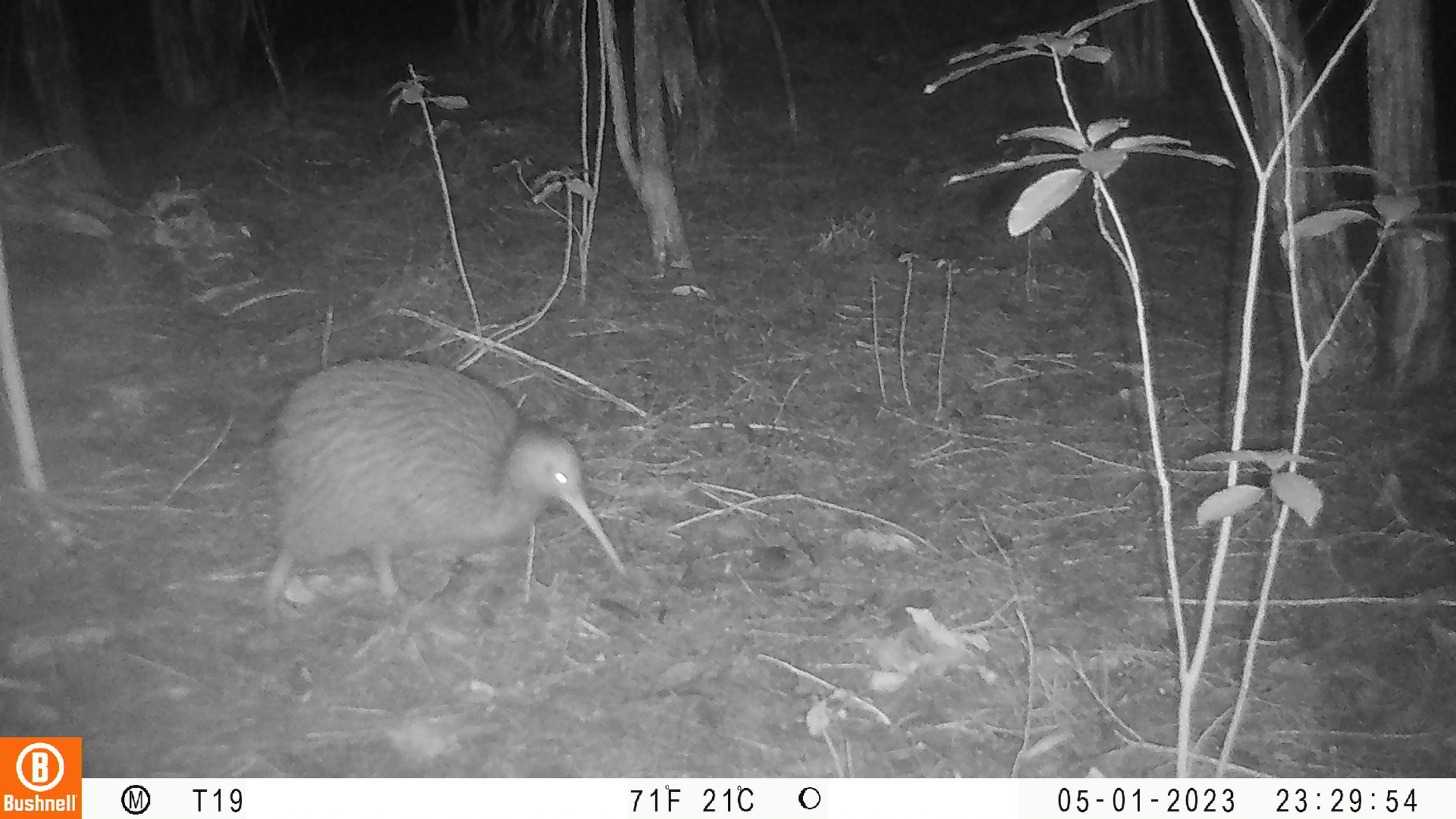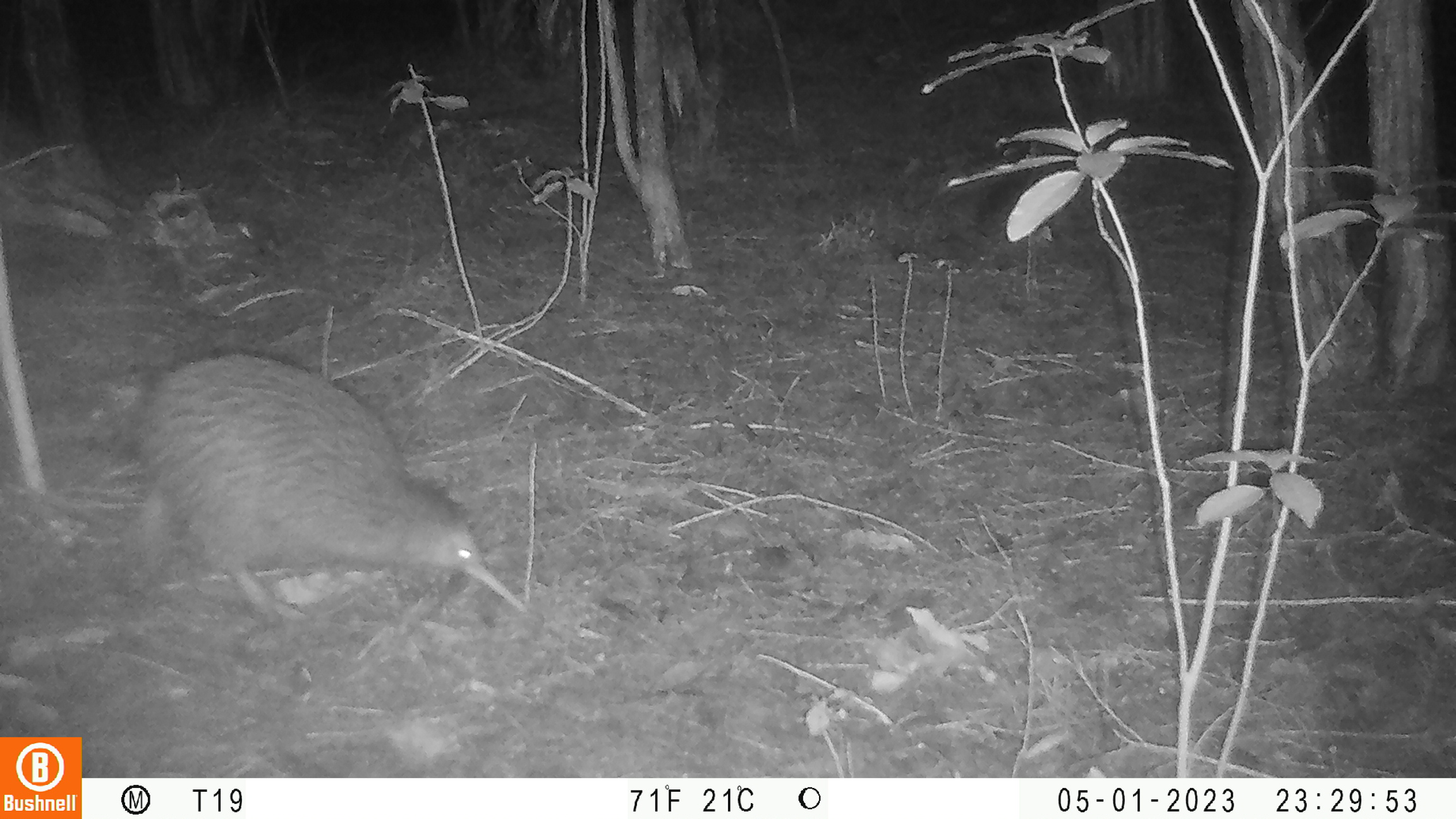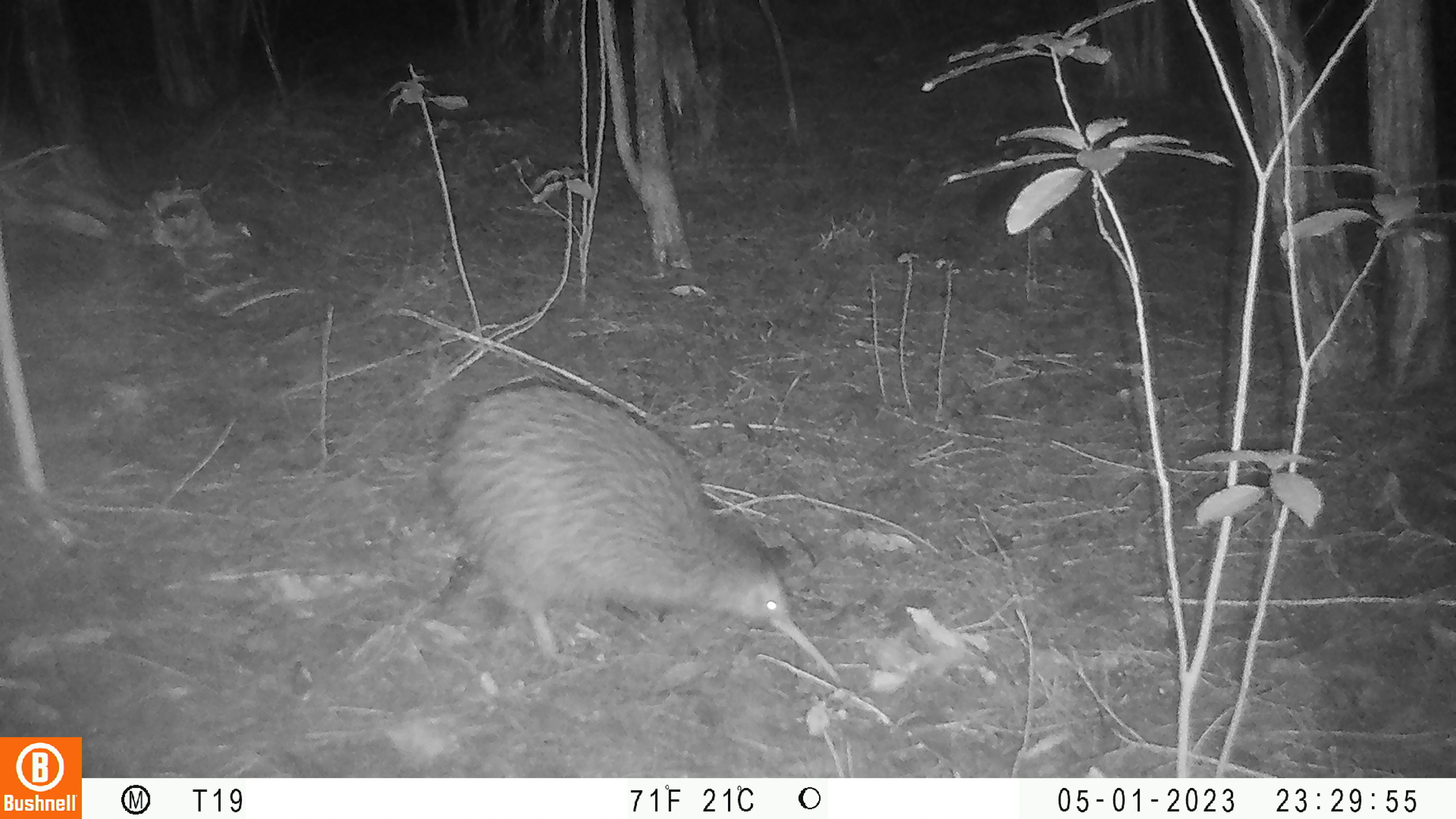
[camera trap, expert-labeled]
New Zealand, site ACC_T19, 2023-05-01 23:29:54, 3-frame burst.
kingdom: Animalia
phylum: Chordata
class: Aves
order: Apterygiformes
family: Apterygidae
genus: Apteryx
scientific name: Apteryx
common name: kiwi